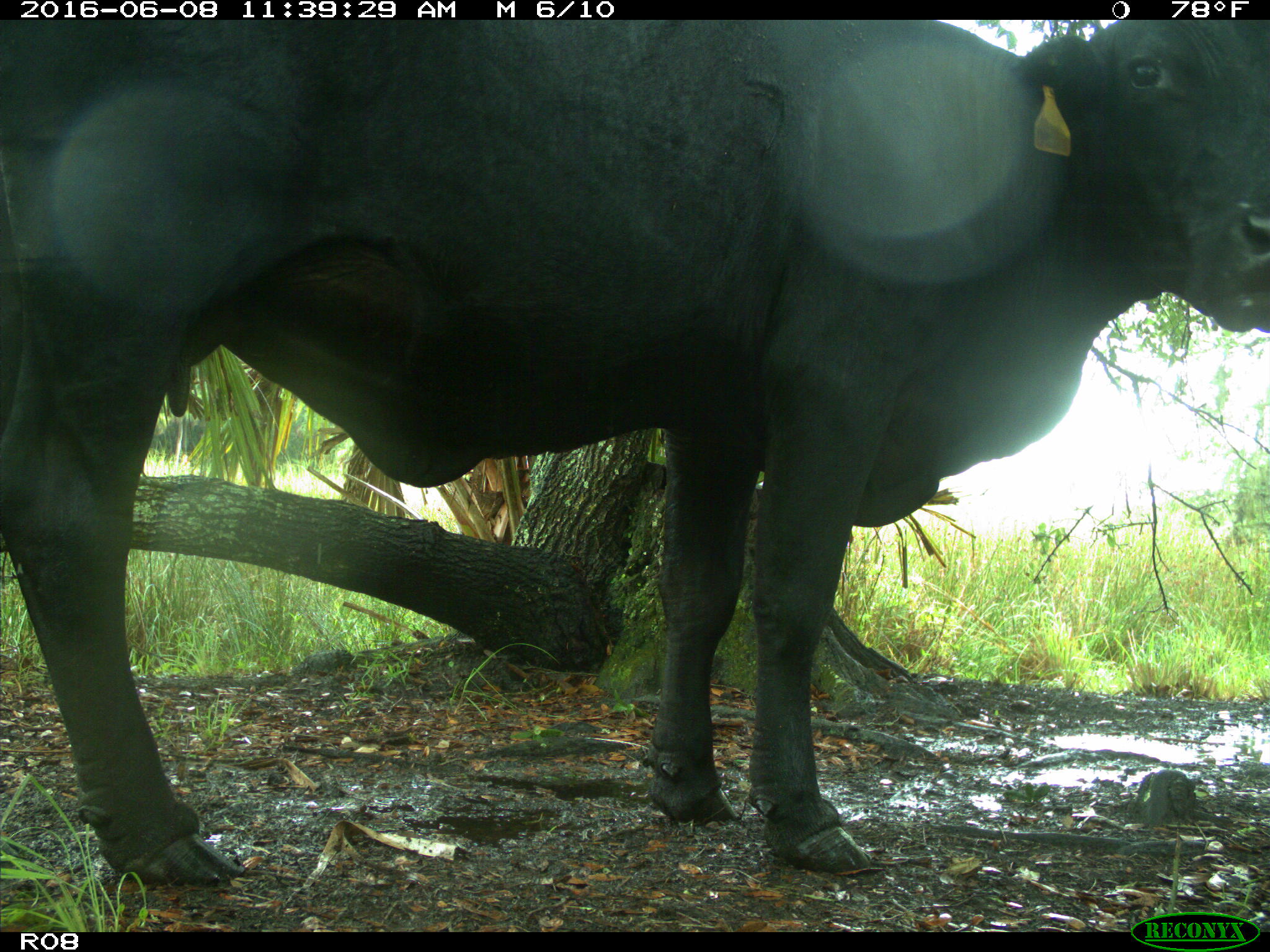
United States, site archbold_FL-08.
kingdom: Animalia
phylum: Chordata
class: Mammalia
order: Artiodactyla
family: Bovidae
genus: Bos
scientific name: Bos taurus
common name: domestic cow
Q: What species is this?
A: Bos taurus (domestic cow).